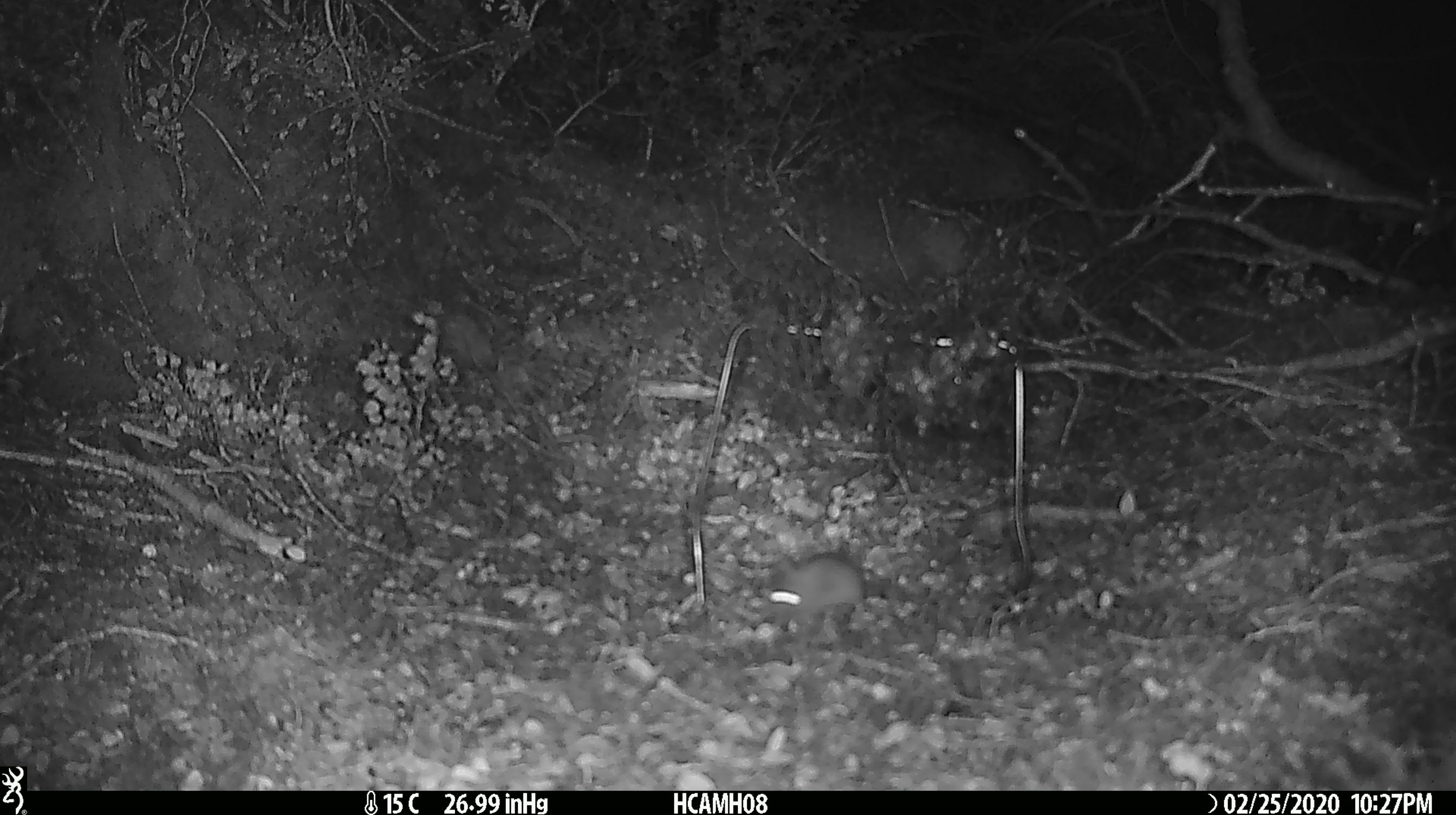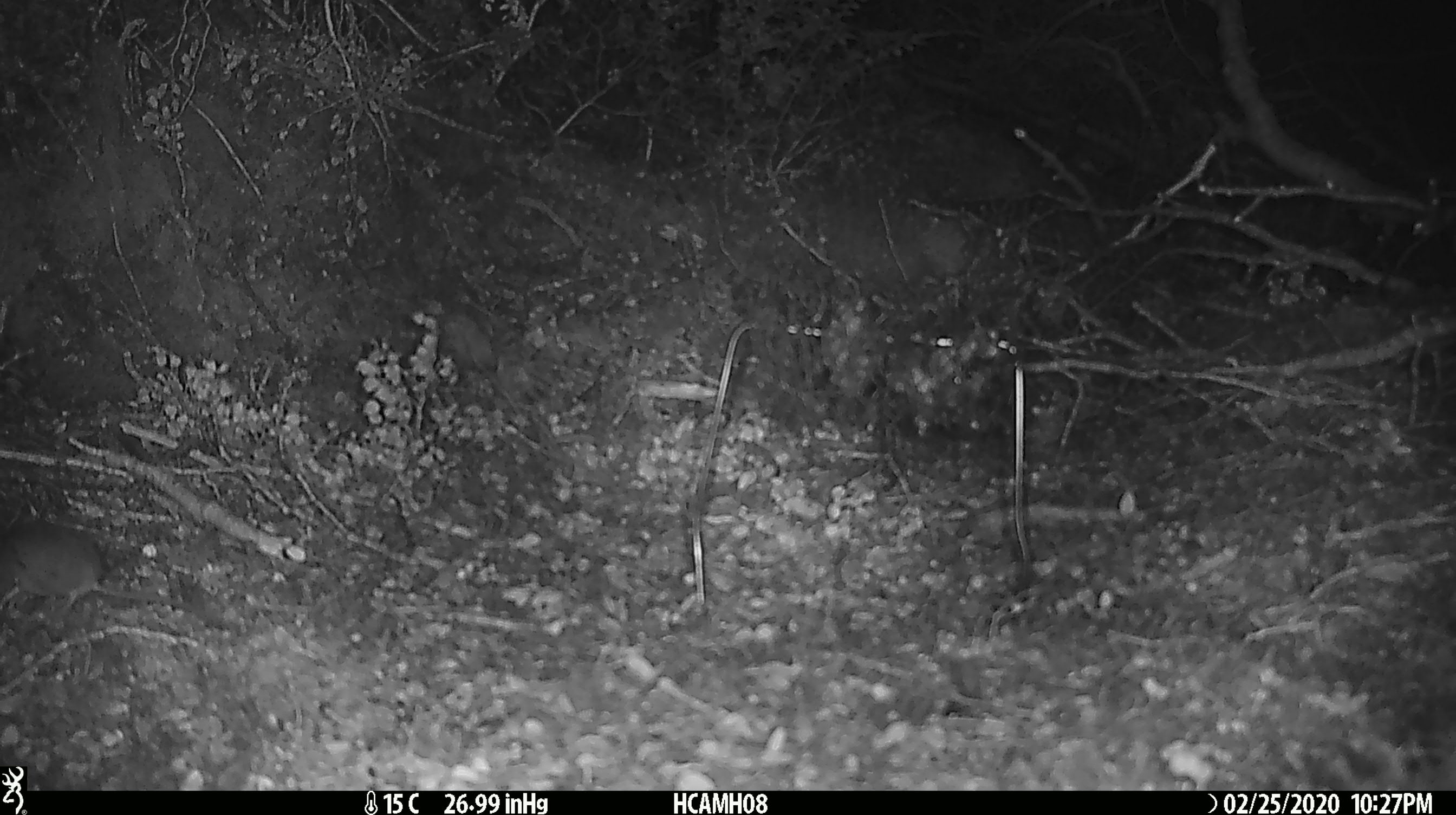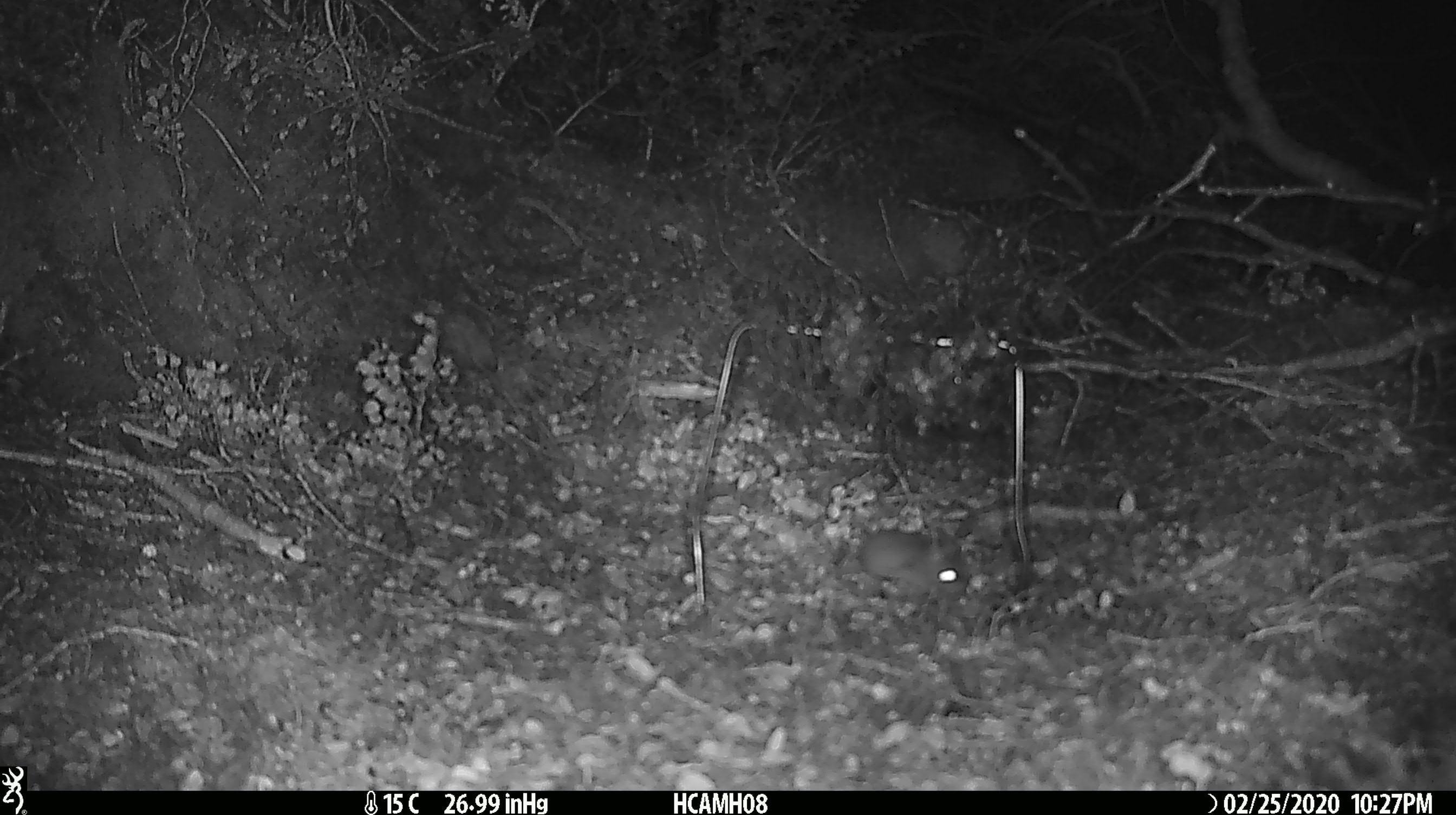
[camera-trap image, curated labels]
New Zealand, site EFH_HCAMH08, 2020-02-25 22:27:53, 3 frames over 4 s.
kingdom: Animalia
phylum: Chordata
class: Mammalia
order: Rodentia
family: Muridae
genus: Mus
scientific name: Mus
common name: mouse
Mouse (Mus).